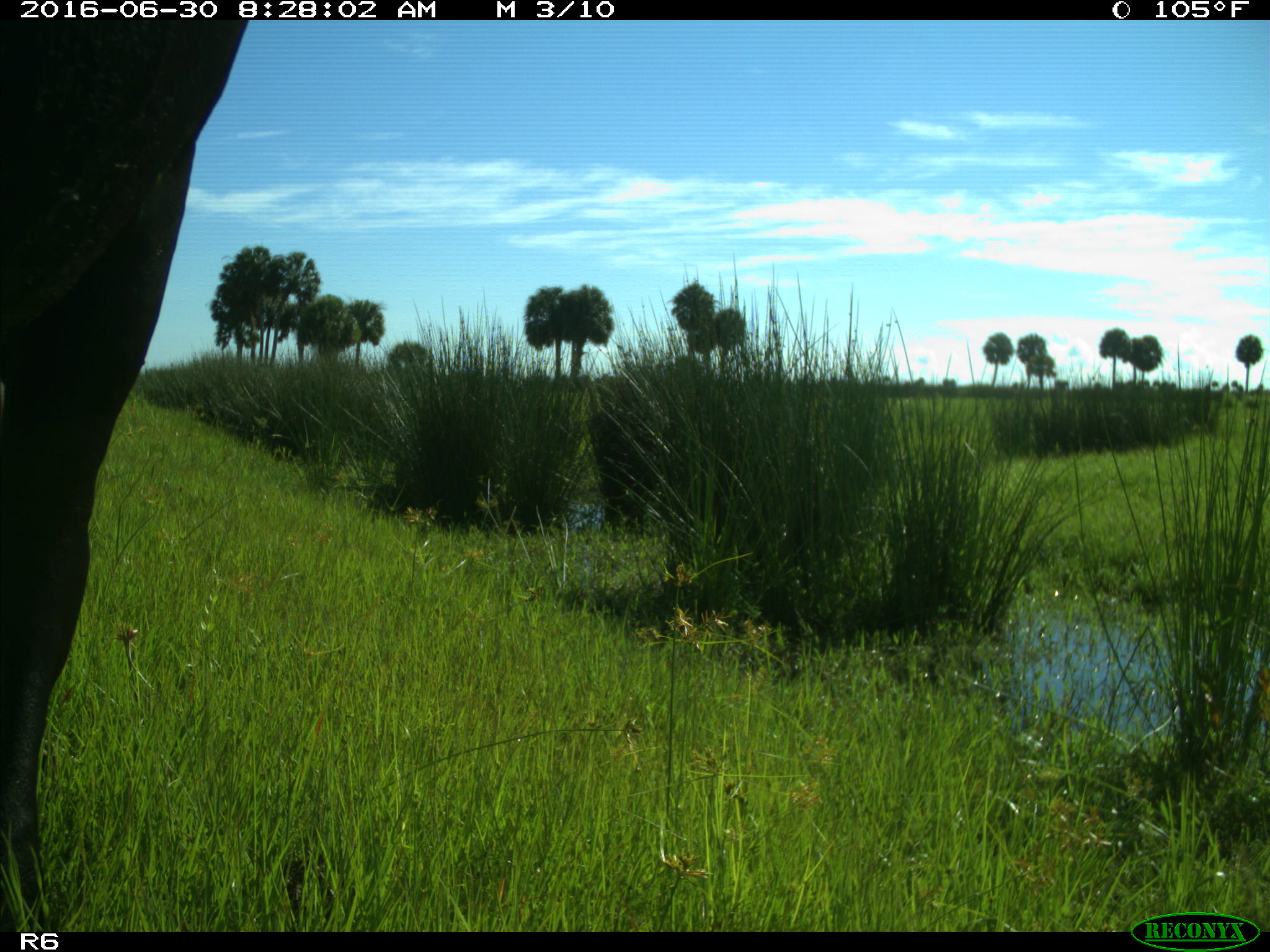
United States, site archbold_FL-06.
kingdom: Animalia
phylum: Chordata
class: Mammalia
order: Artiodactyla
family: Bovidae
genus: Bos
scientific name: Bos taurus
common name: domestic cow